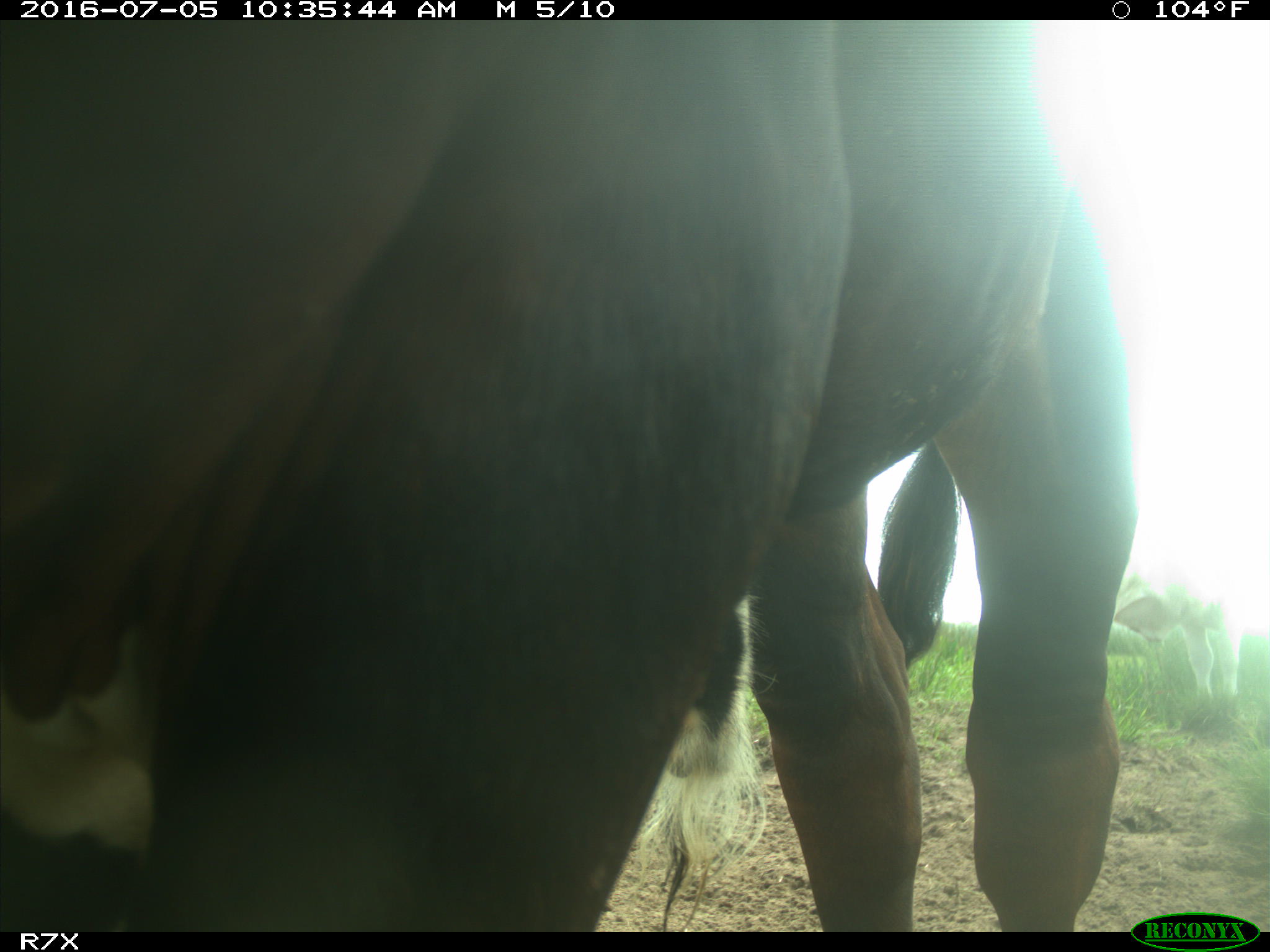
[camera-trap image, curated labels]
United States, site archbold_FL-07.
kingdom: Animalia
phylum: Chordata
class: Mammalia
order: Artiodactyla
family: Bovidae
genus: Bos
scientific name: Bos taurus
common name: domestic cow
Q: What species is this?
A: Bos taurus (domestic cow).